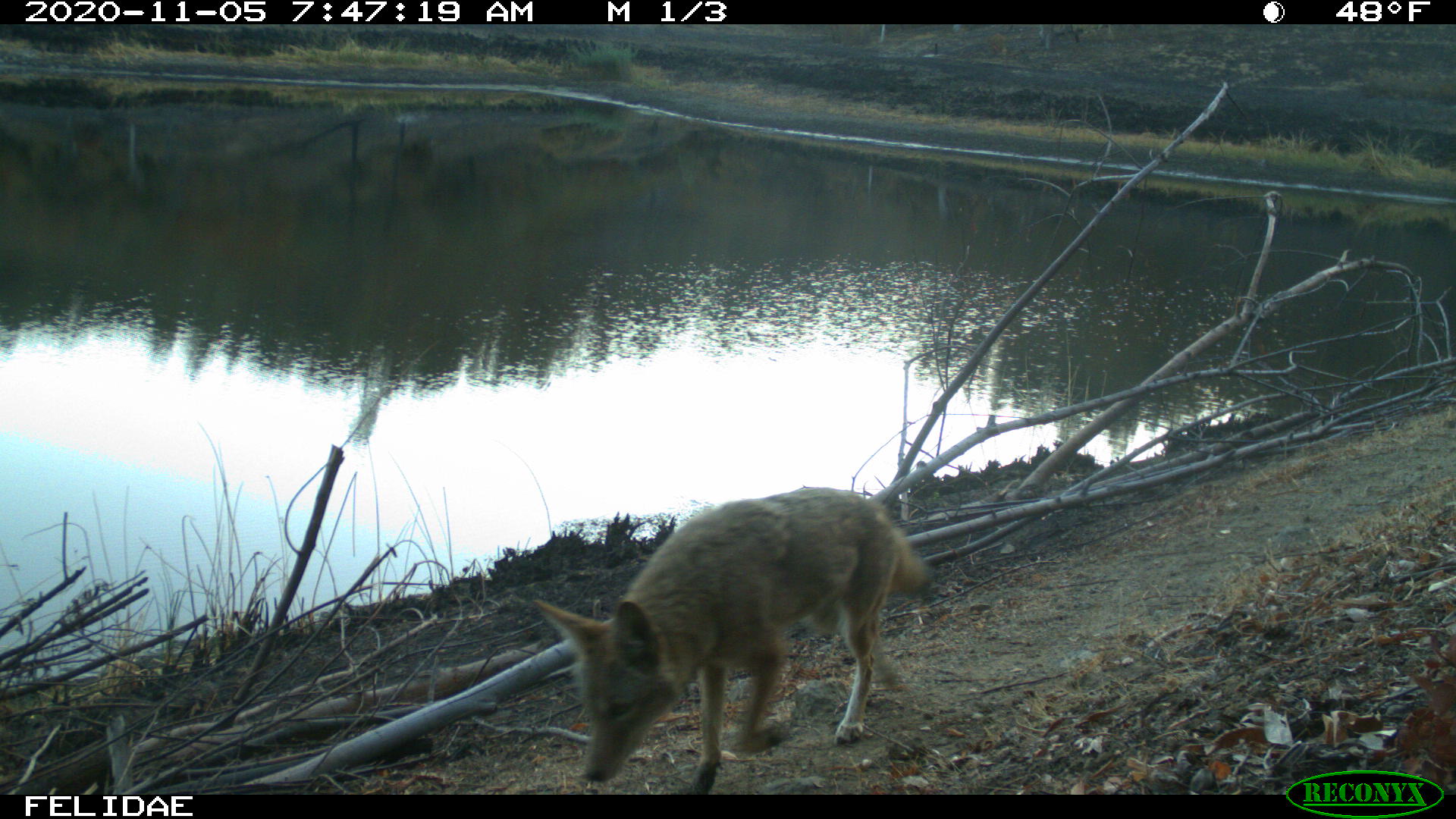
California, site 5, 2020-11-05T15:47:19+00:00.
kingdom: Animalia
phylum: Chordata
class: Mammalia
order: Carnivora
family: Canidae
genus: Canis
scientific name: Canis latrans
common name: coyote